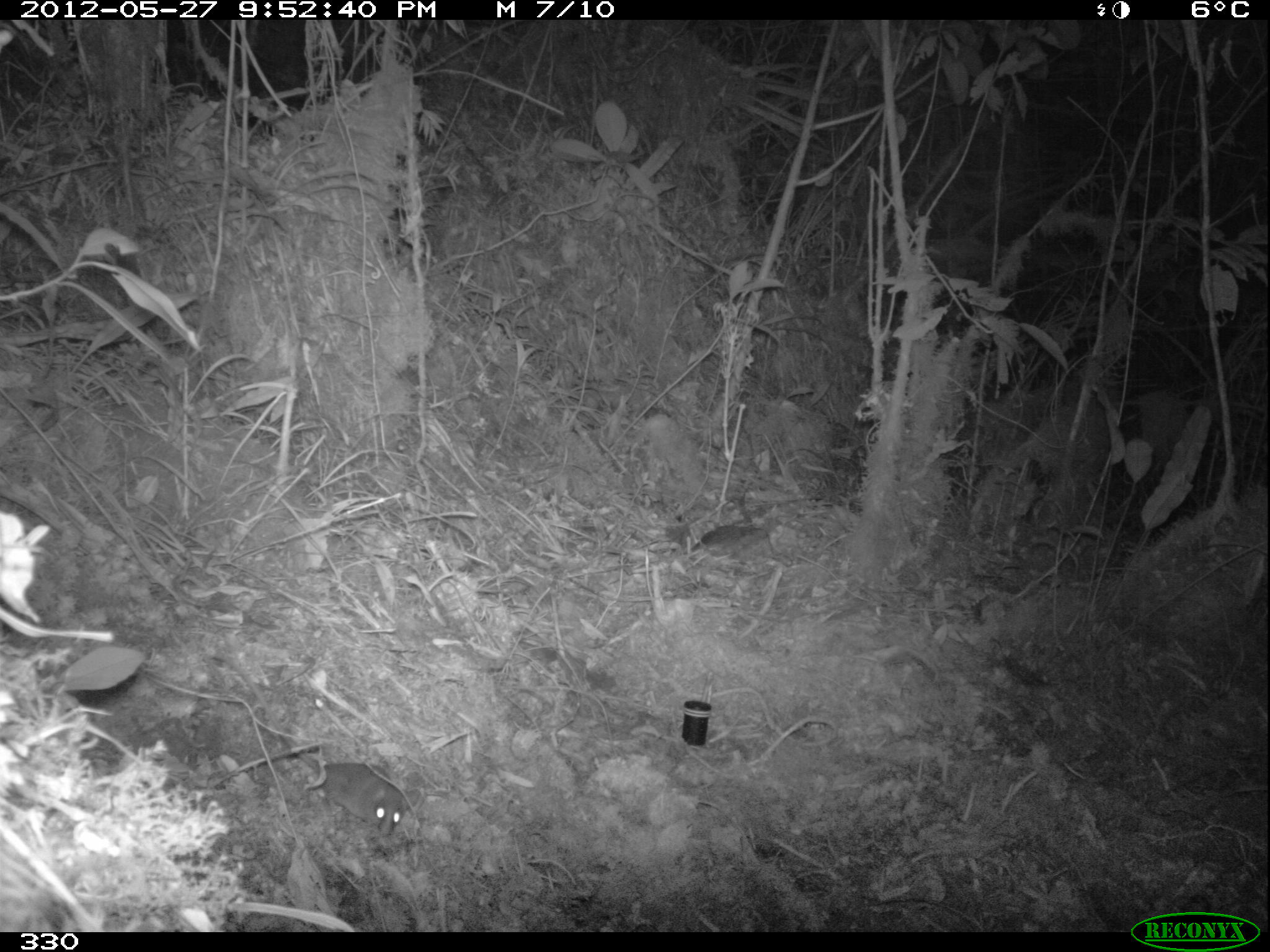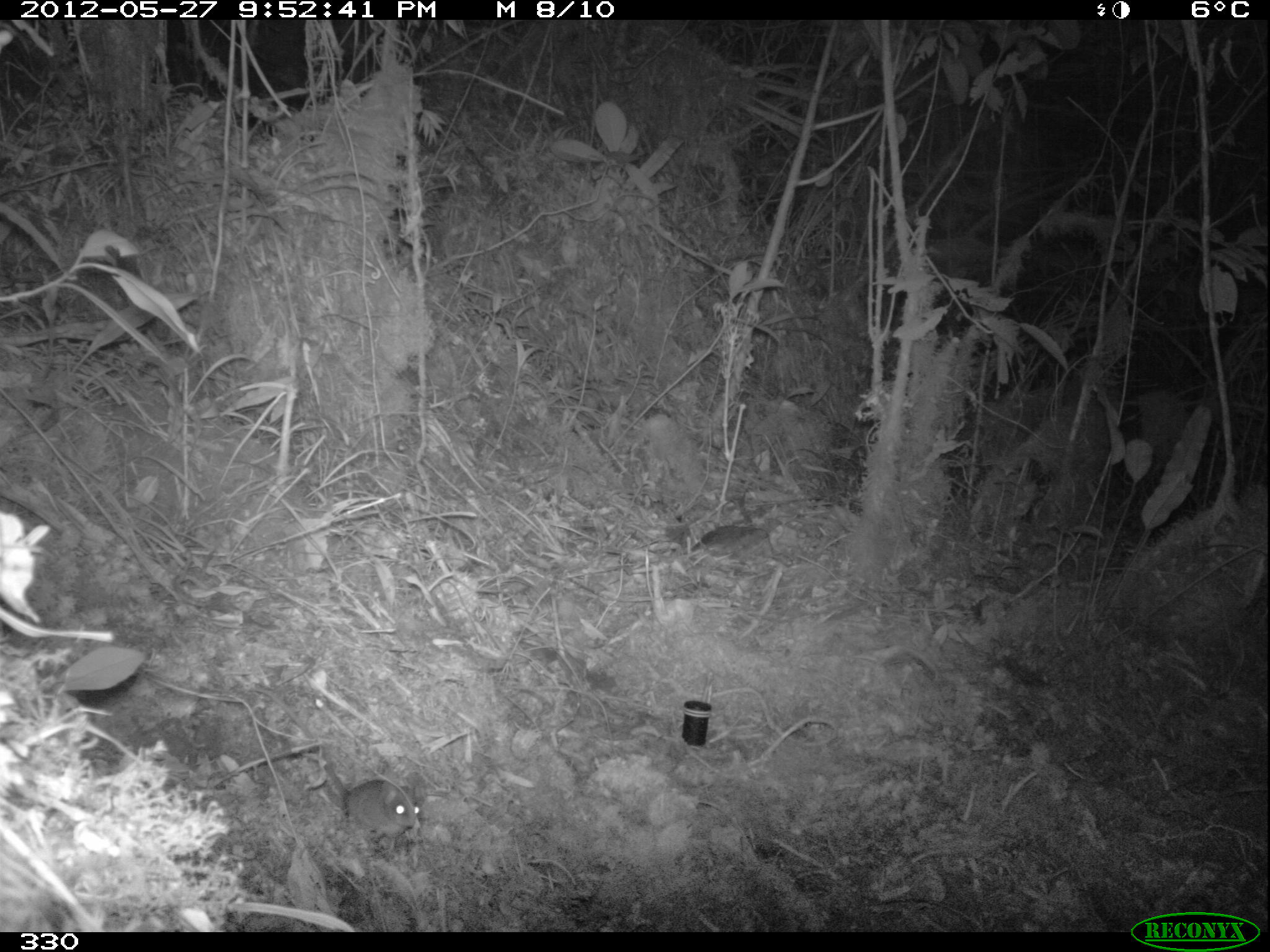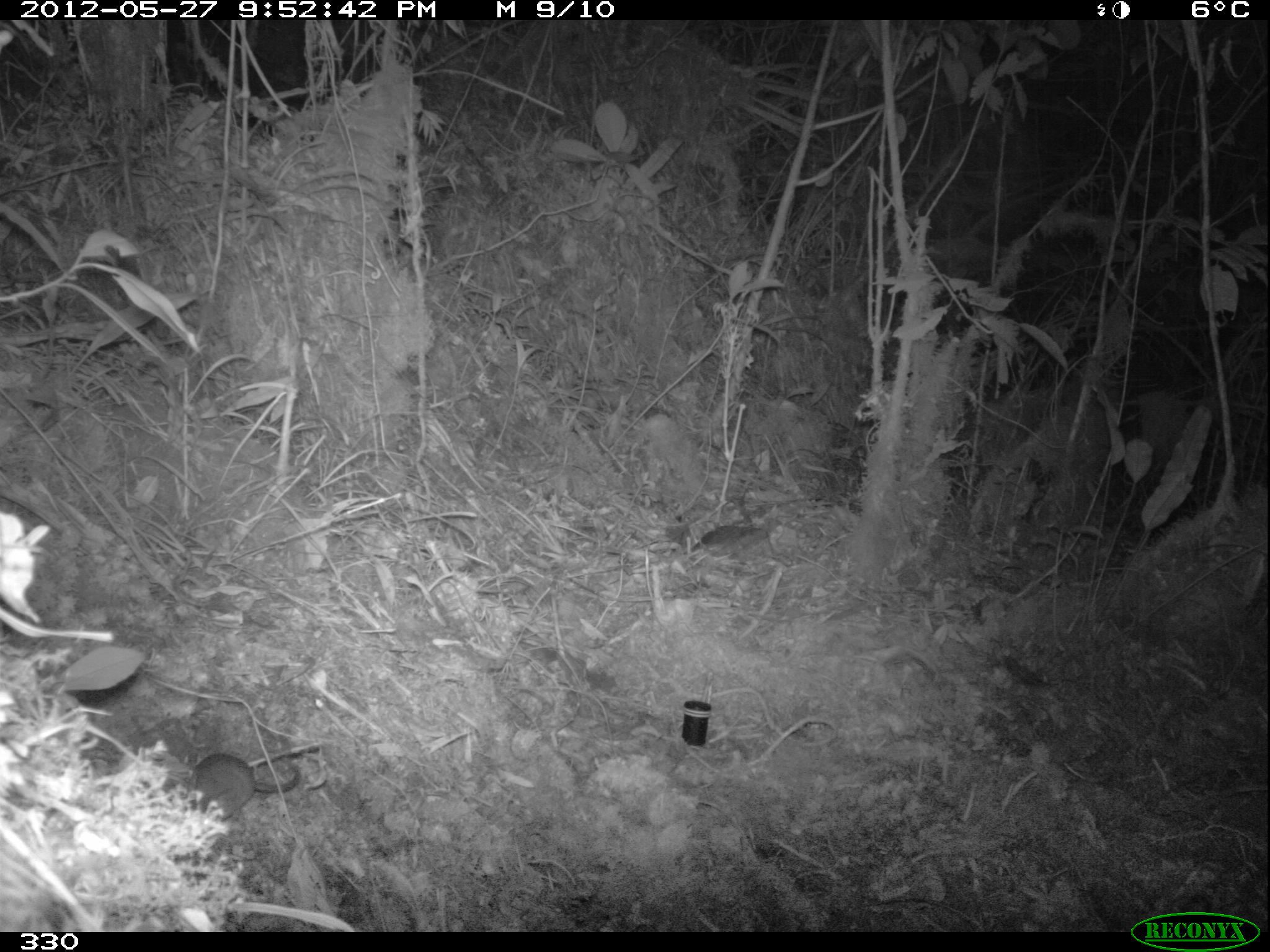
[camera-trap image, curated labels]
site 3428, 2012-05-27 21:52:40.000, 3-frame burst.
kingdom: Animalia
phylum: Chordata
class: Mammalia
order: Rodentia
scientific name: Rodentia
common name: rodents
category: unknown rodent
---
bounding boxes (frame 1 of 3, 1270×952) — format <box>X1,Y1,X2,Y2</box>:
unknown rodent: <box>213,651,406,834</box>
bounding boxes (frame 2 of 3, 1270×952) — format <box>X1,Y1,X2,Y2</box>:
unknown rodent: <box>239,674,419,850</box>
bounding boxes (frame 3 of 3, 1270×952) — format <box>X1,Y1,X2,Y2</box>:
unknown rodent: <box>163,753,302,823</box>